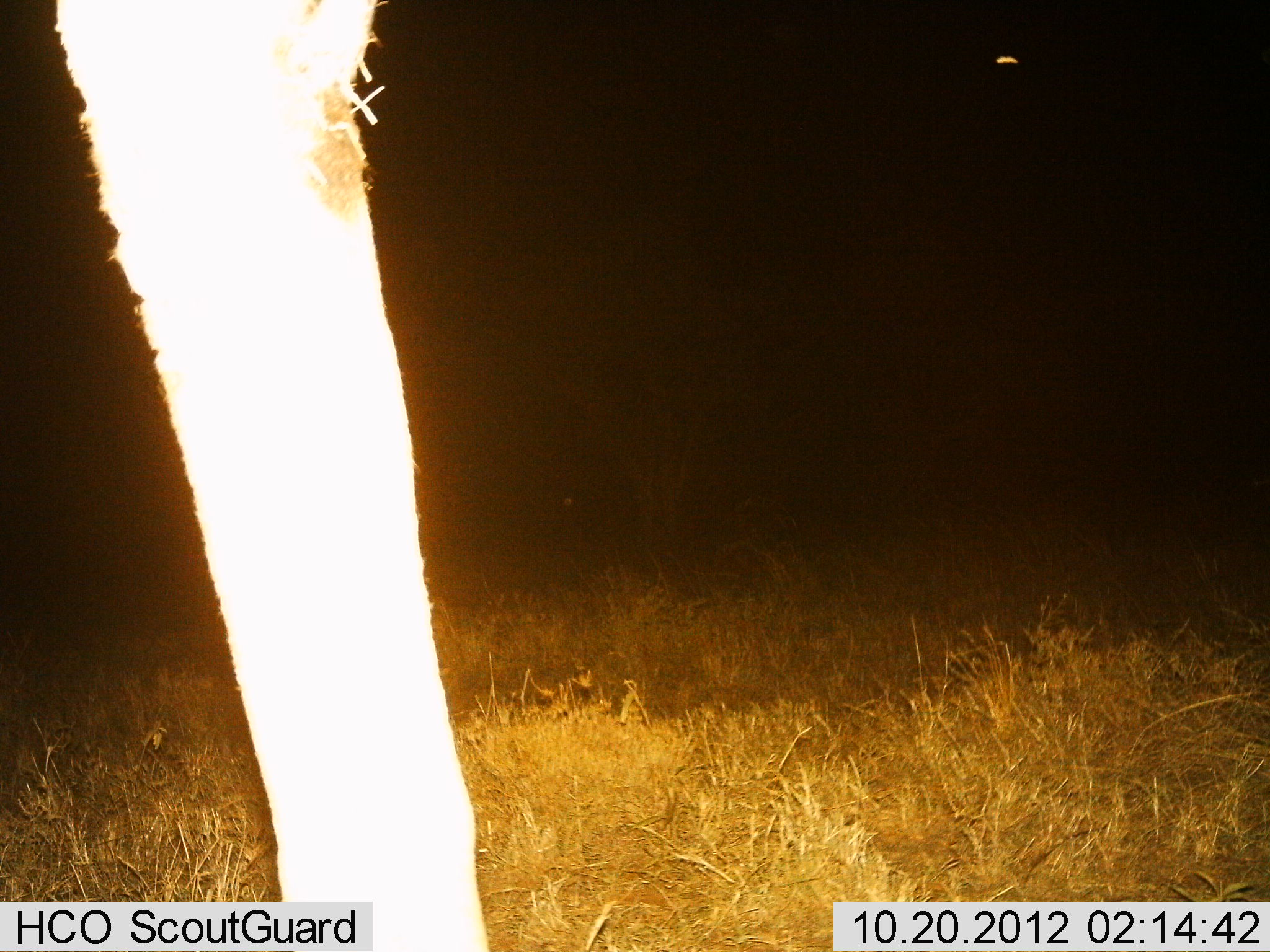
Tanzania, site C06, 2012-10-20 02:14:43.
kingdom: Animalia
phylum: Chordata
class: Mammalia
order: Proboscidea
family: Elephantidae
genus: Loxodonta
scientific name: Loxodonta africana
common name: african bush elephant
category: elephant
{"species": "elephant (african bush elephant) (Loxodonta africana)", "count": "1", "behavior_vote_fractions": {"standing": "100%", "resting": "0%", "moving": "0%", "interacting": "0%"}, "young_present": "0%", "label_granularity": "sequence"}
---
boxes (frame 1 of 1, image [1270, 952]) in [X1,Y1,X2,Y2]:
animal: [2,0,496,951]